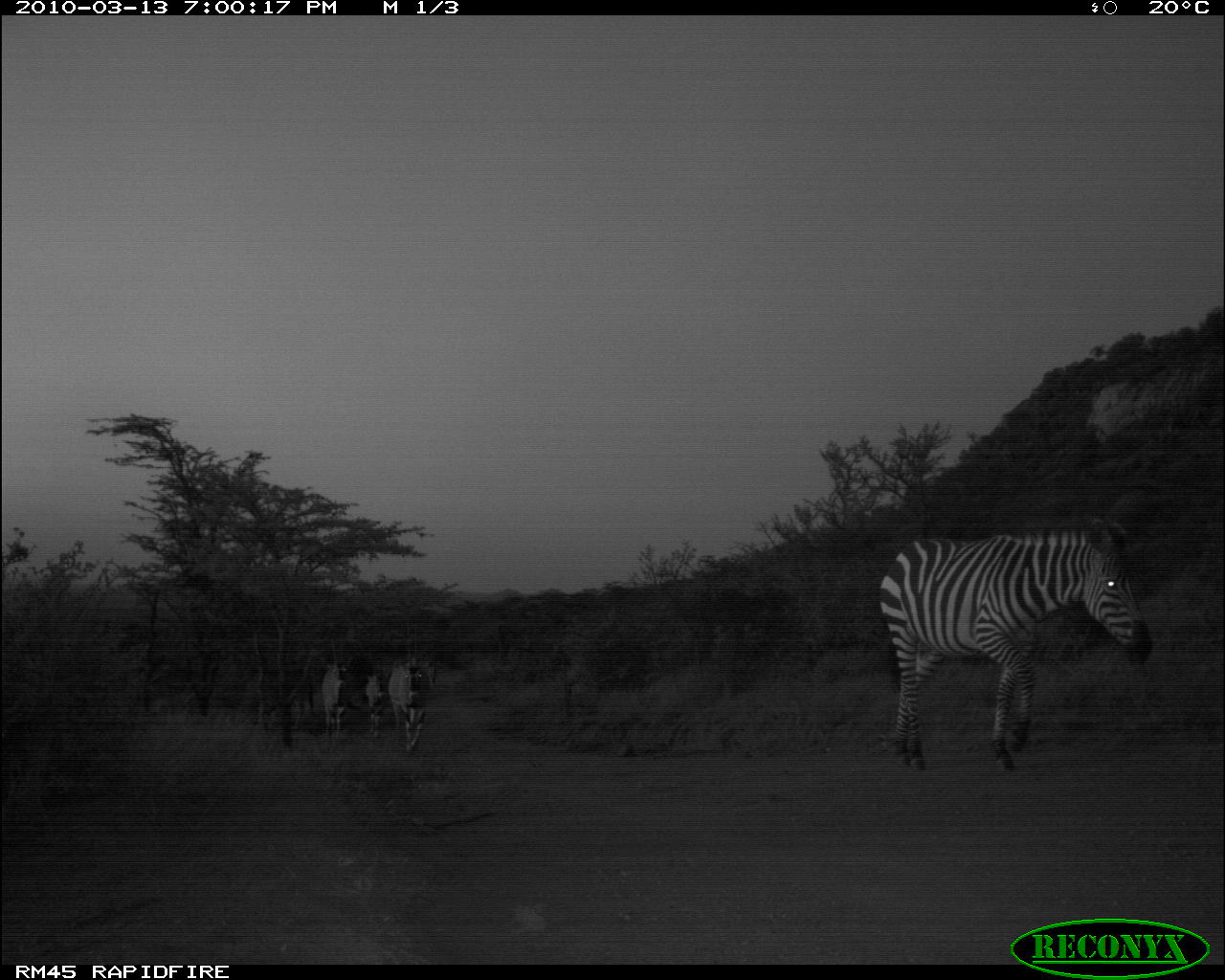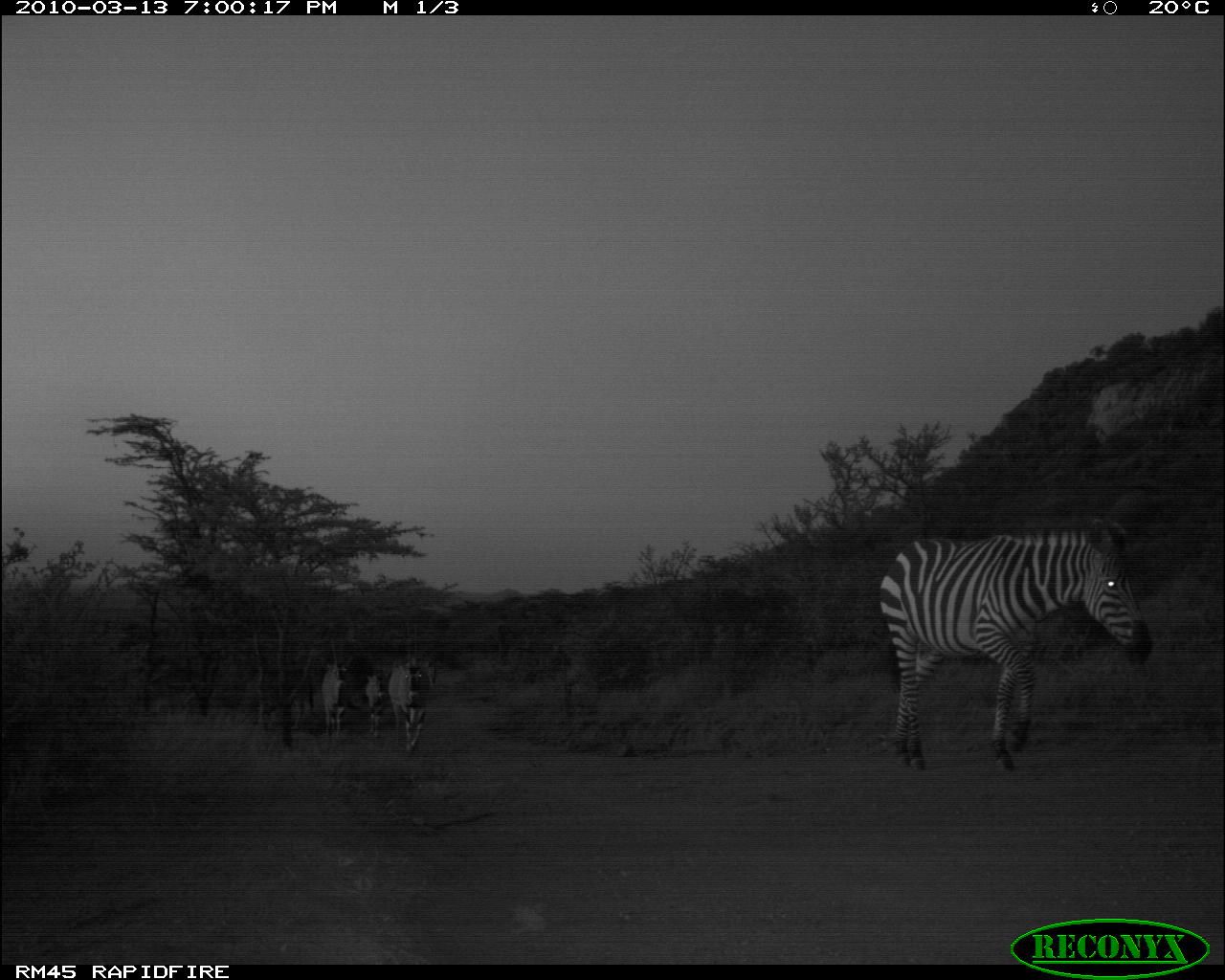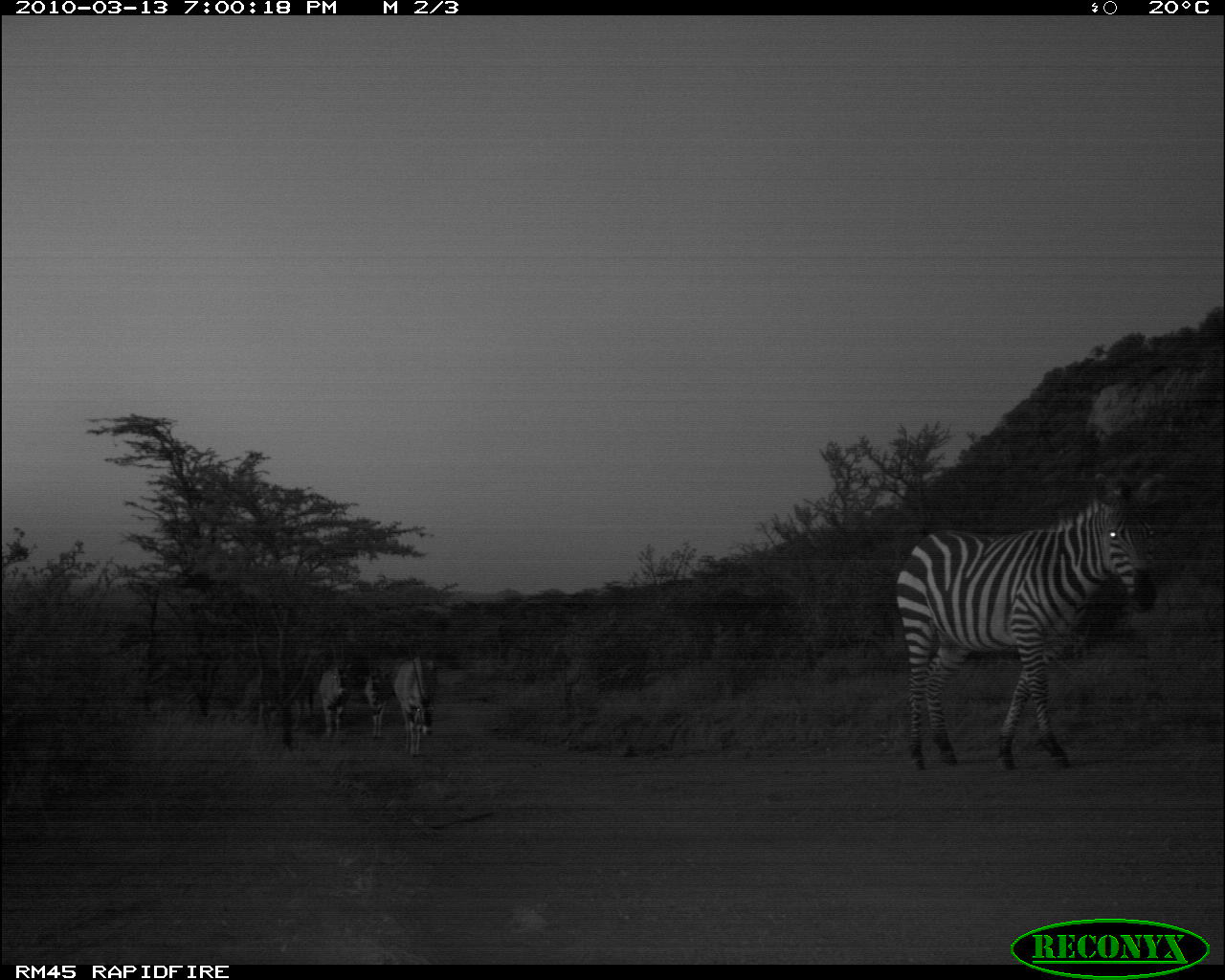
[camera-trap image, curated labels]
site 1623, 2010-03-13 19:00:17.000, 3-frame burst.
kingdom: Animalia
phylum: Chordata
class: Mammalia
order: Perissodactyla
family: Equidae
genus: Equus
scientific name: Equus quagga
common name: plains zebra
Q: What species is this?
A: Equus quagga (plains zebra).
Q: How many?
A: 1.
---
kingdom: Animalia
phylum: Chordata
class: Mammalia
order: Artiodactyla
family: Bovidae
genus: Oryx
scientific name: Oryx beisa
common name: east african oryx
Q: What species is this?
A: Oryx beisa (east african oryx).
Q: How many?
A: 3.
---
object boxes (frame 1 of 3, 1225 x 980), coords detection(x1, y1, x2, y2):
equus quagga: detection(879, 515, 1153, 775); detection(389, 624, 436, 751); detection(320, 637, 355, 736); detection(365, 663, 387, 737)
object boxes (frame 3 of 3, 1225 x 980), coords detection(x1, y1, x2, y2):
equus quagga: detection(33, 164, 1004, 649); detection(893, 472, 1171, 773); detection(393, 655, 438, 757); detection(318, 636, 353, 737); detection(363, 662, 392, 738)